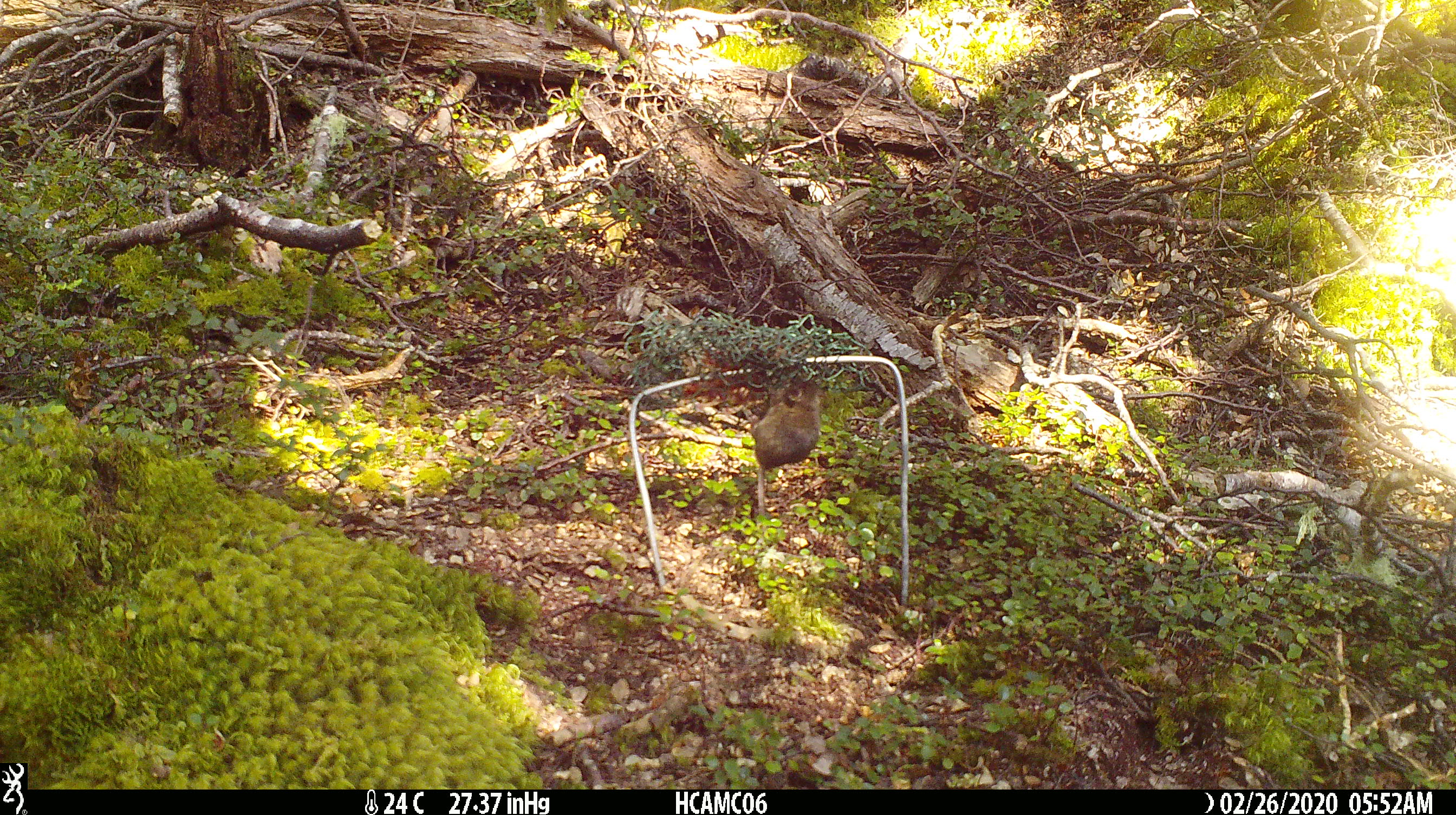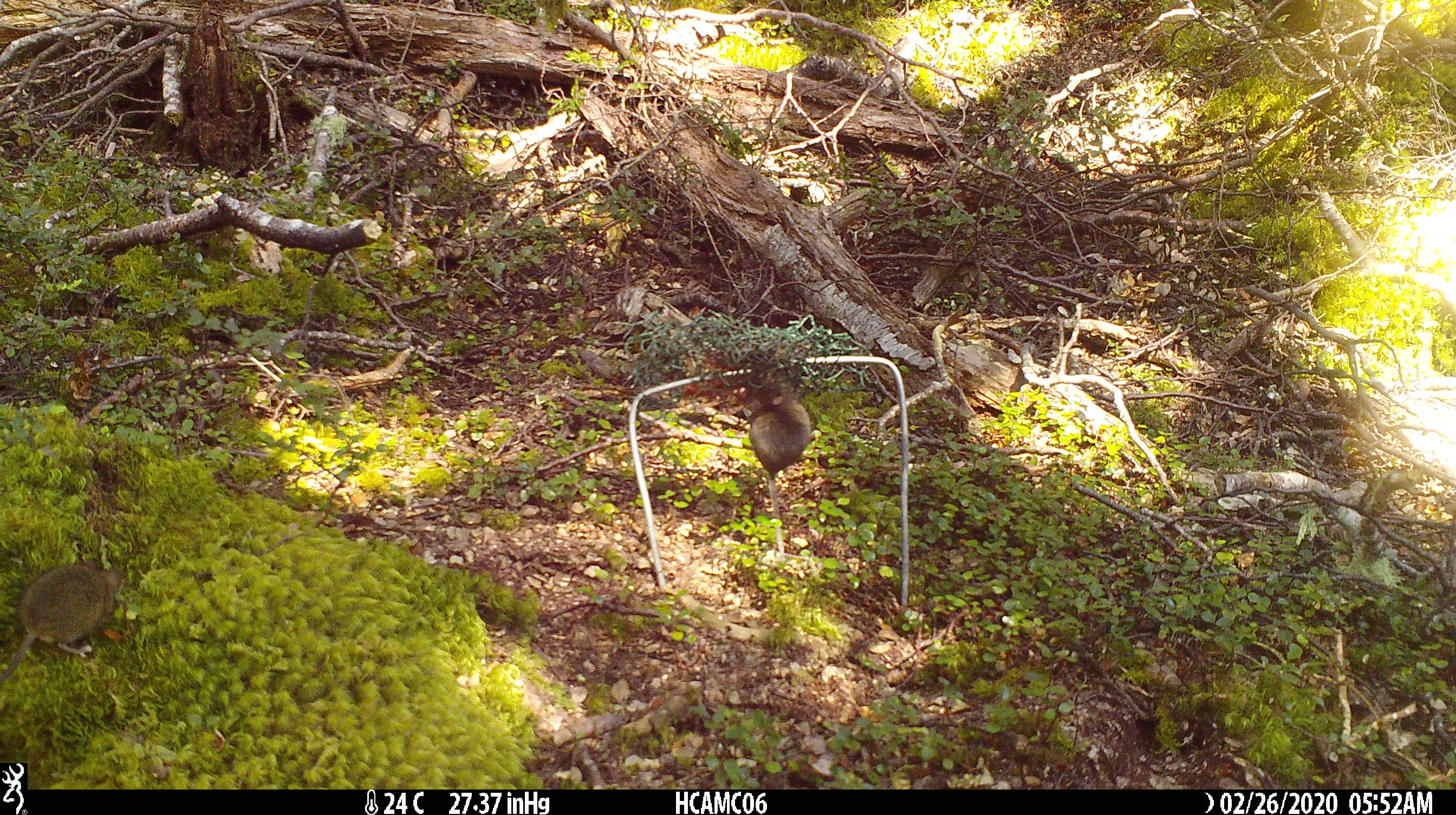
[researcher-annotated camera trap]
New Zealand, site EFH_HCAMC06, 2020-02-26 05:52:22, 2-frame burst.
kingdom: Animalia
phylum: Chordata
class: Mammalia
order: Rodentia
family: Muridae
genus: Mus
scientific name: Mus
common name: mouse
Mouse (Mus).